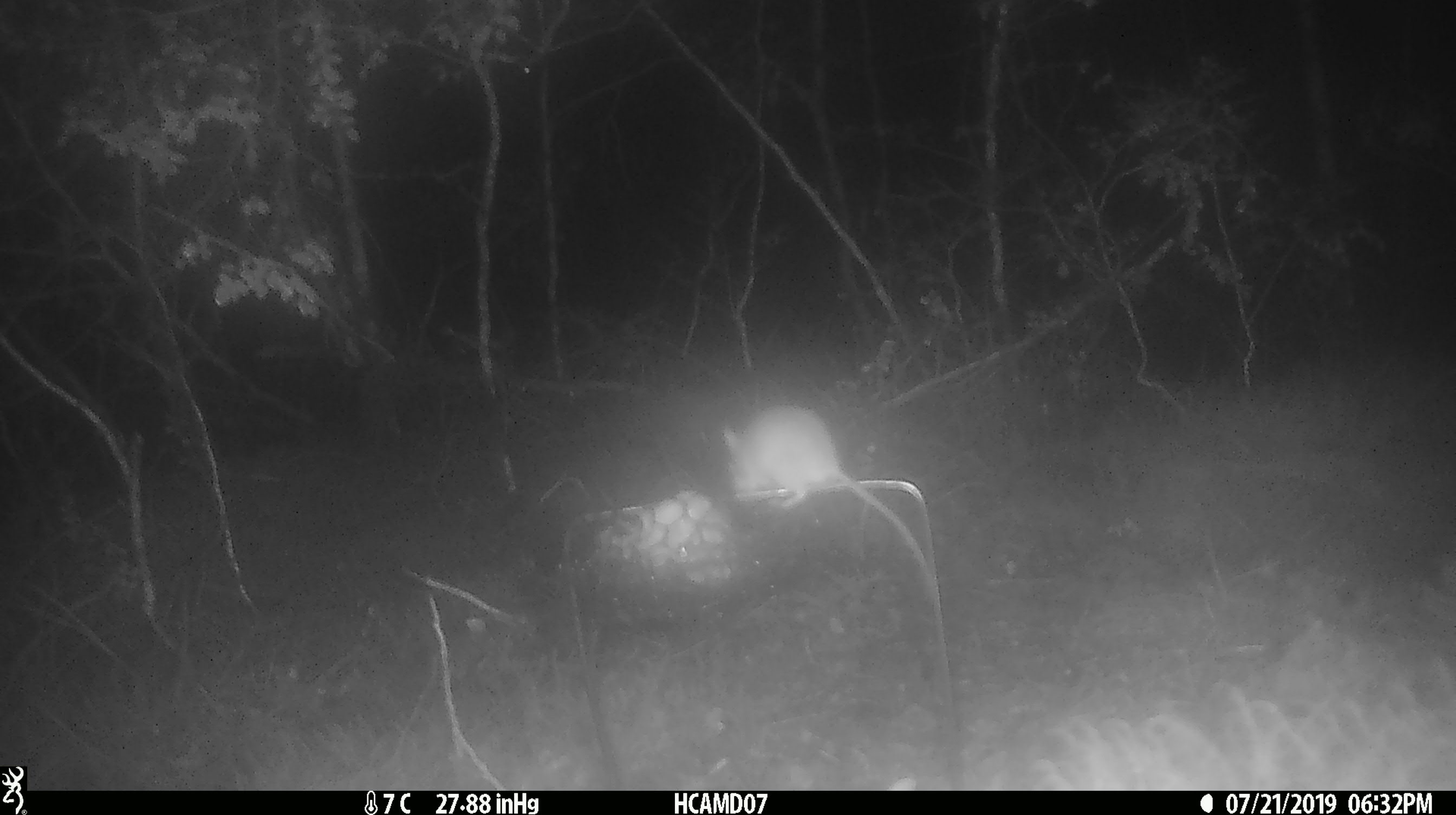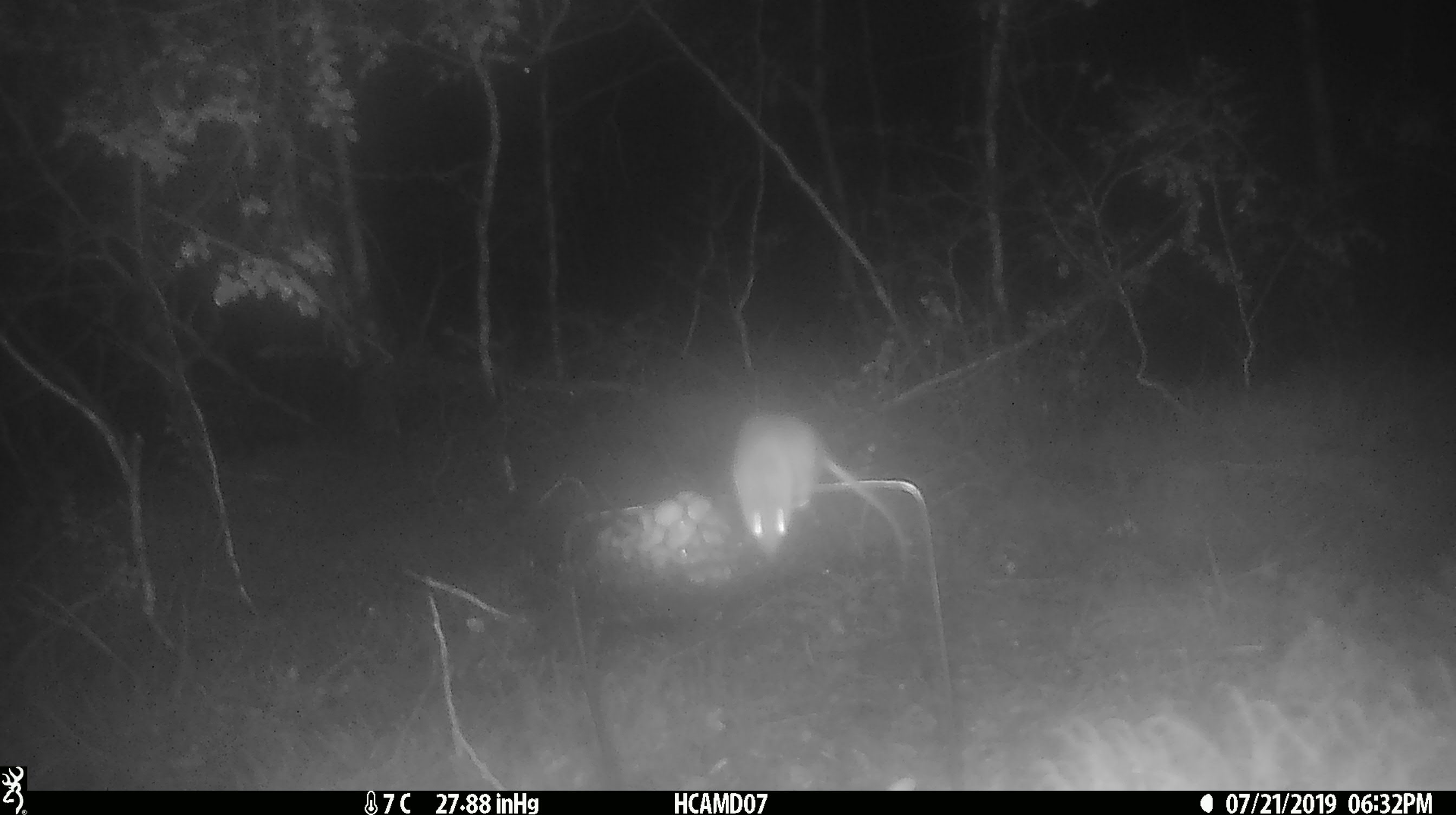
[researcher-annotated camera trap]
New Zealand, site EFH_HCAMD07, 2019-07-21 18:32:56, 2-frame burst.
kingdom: Animalia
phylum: Chordata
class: Mammalia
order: Rodentia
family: Muridae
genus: Mus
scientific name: Mus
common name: mouse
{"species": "mouse (Mus)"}